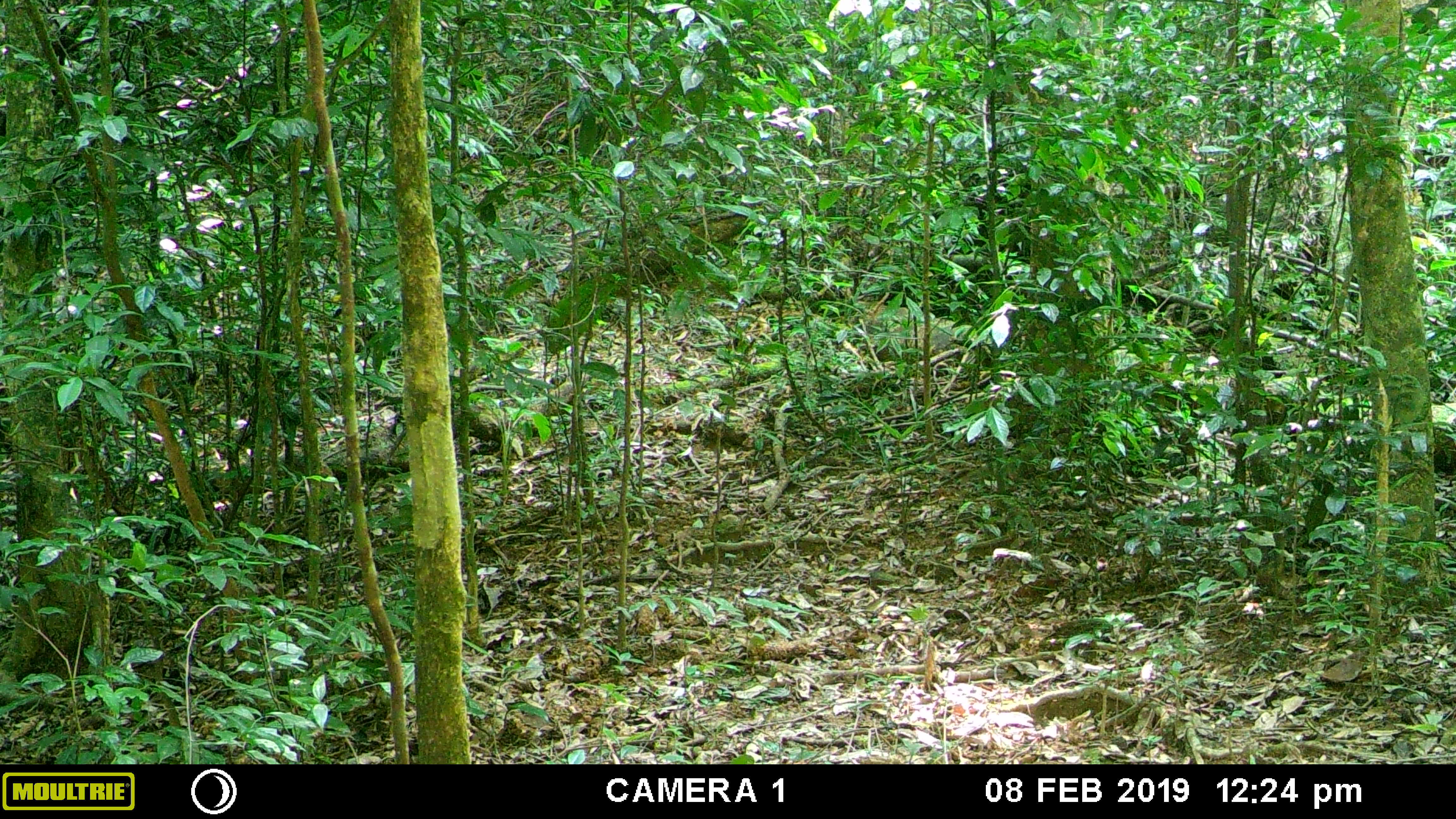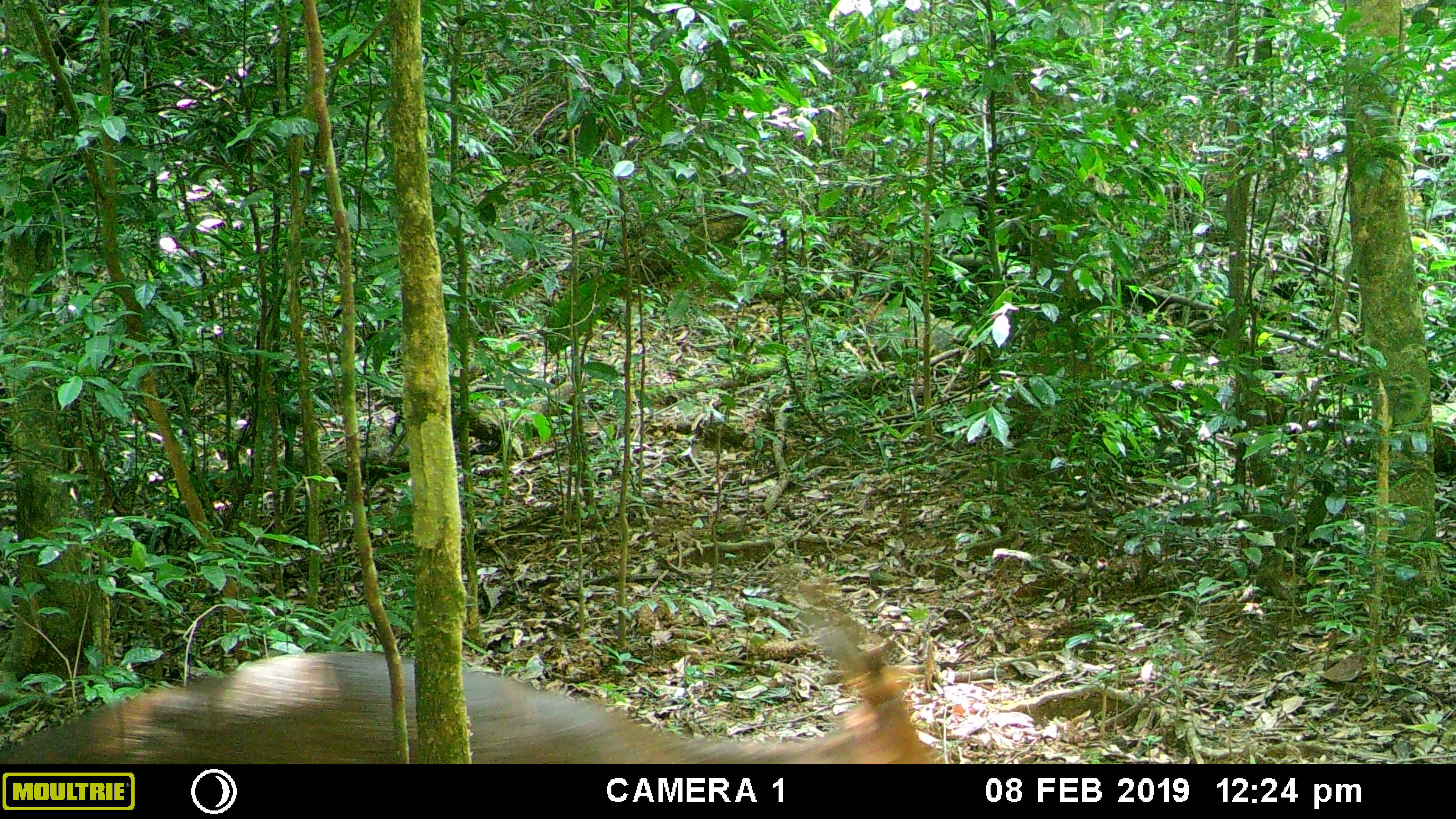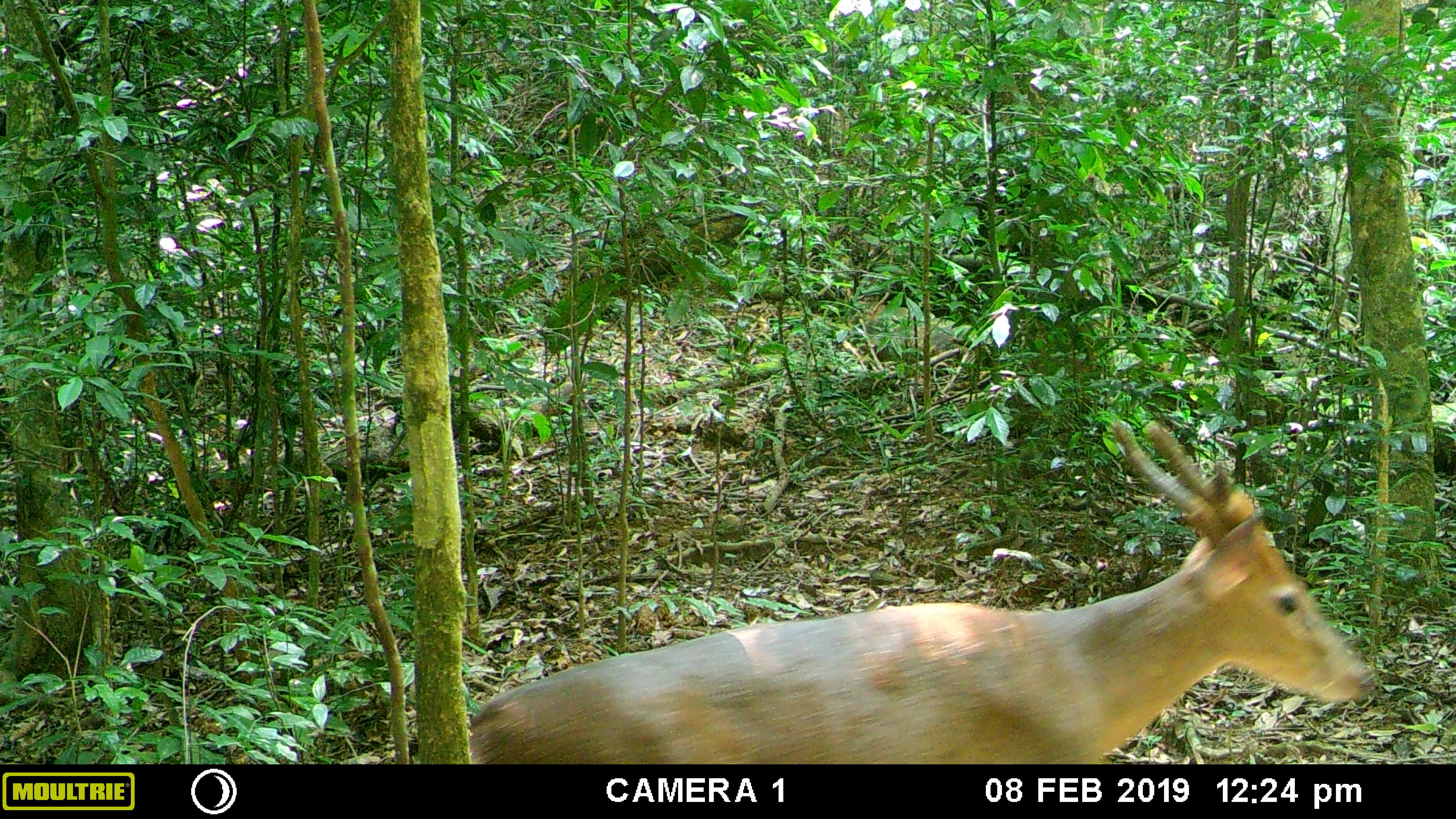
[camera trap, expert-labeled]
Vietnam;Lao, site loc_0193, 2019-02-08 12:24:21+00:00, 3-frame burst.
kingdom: Animalia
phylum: Chordata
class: Mammalia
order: Artiodactyla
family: Cervidae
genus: Muntiacus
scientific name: Muntiacus vuquangensis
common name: large-antlered muntjac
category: large antlered muntjac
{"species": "large antlered muntjac (large-antlered muntjac) (Muntiacus vuquangensis)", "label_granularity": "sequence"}